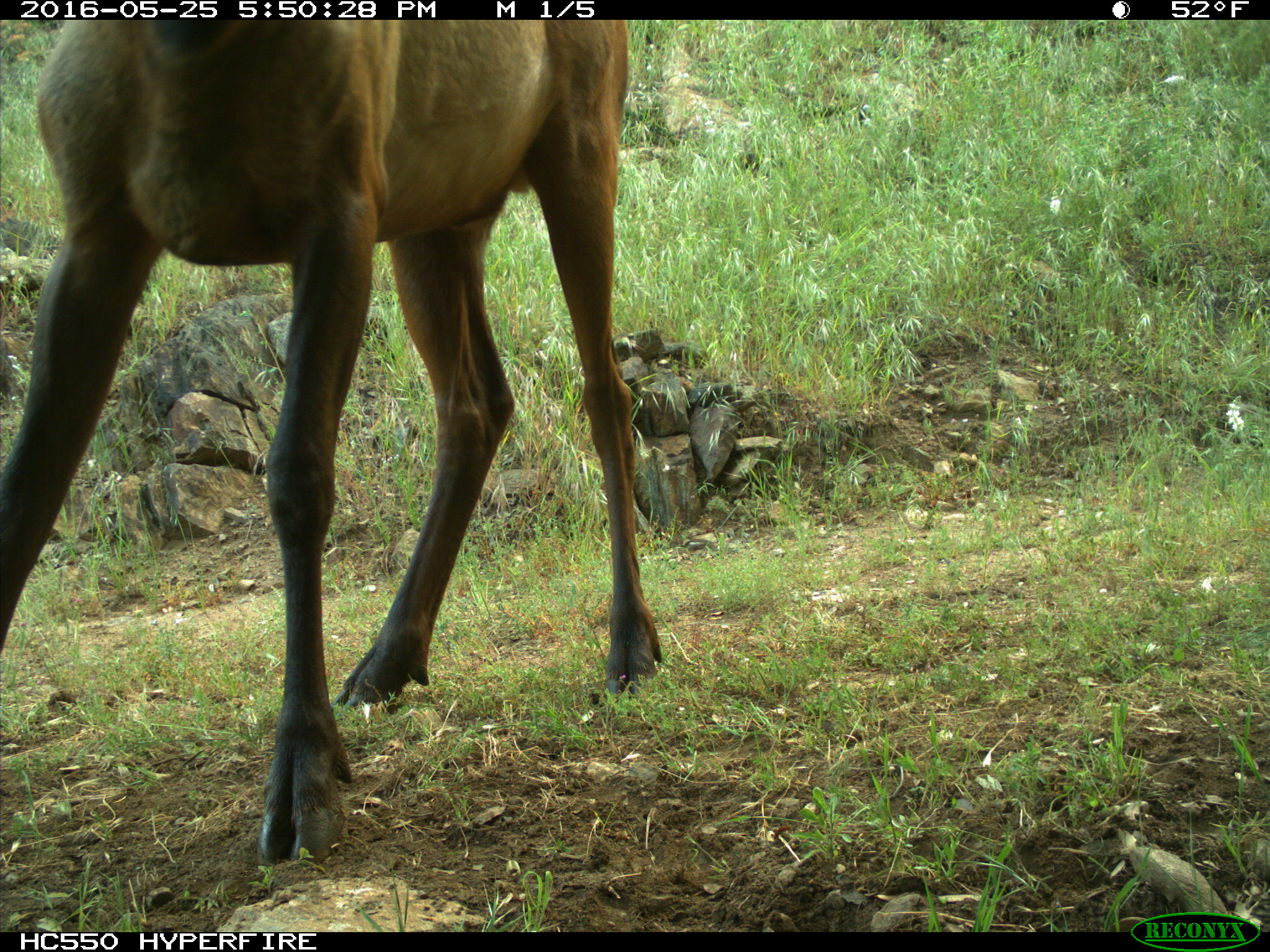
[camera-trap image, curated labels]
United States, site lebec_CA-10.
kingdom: Animalia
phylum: Chordata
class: Mammalia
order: Artiodactyla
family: Cervidae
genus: Cervus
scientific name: Cervus canadensis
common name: elk